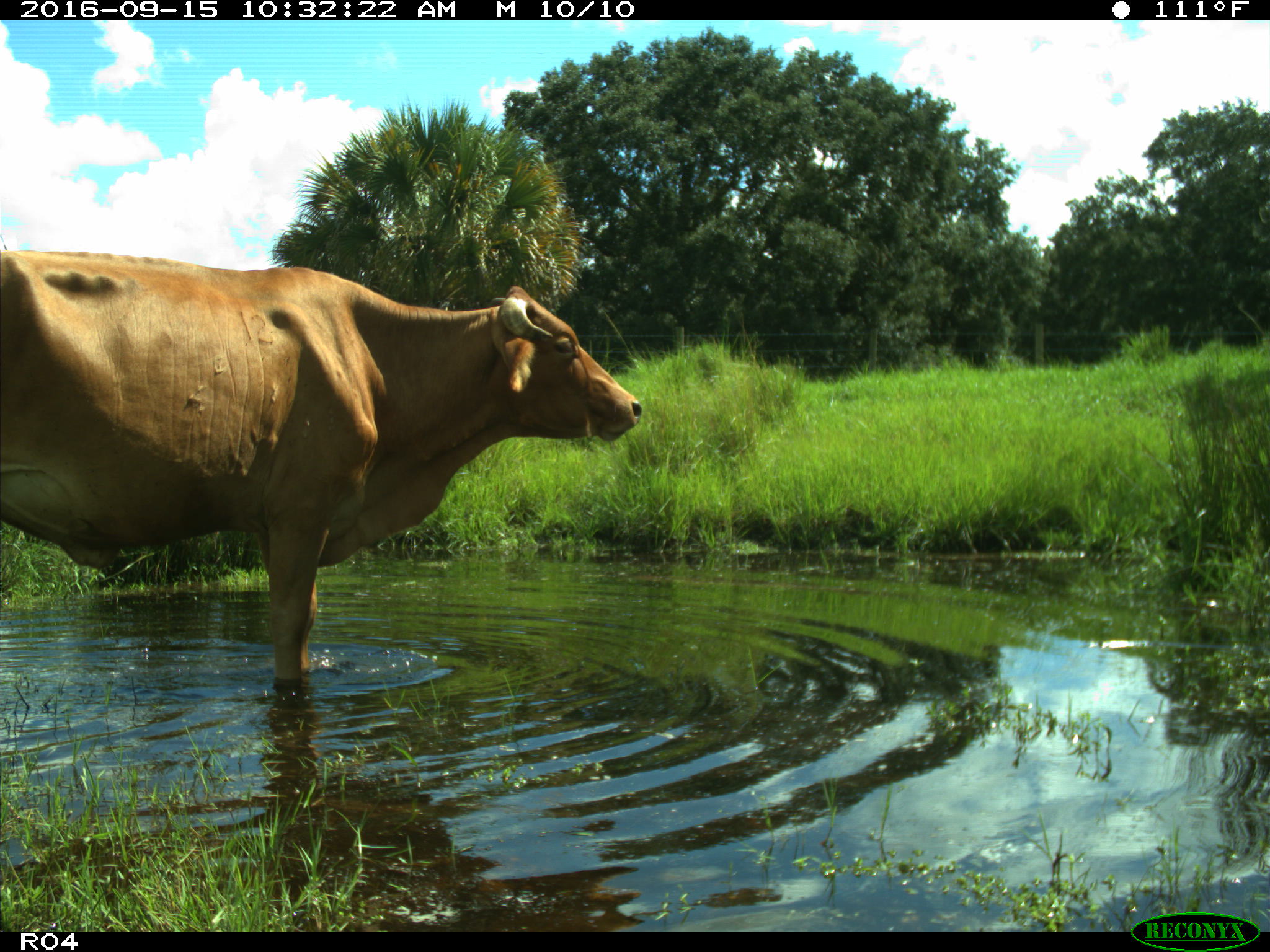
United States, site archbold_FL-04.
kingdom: Animalia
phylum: Chordata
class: Mammalia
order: Artiodactyla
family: Bovidae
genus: Bos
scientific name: Bos taurus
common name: domestic cow